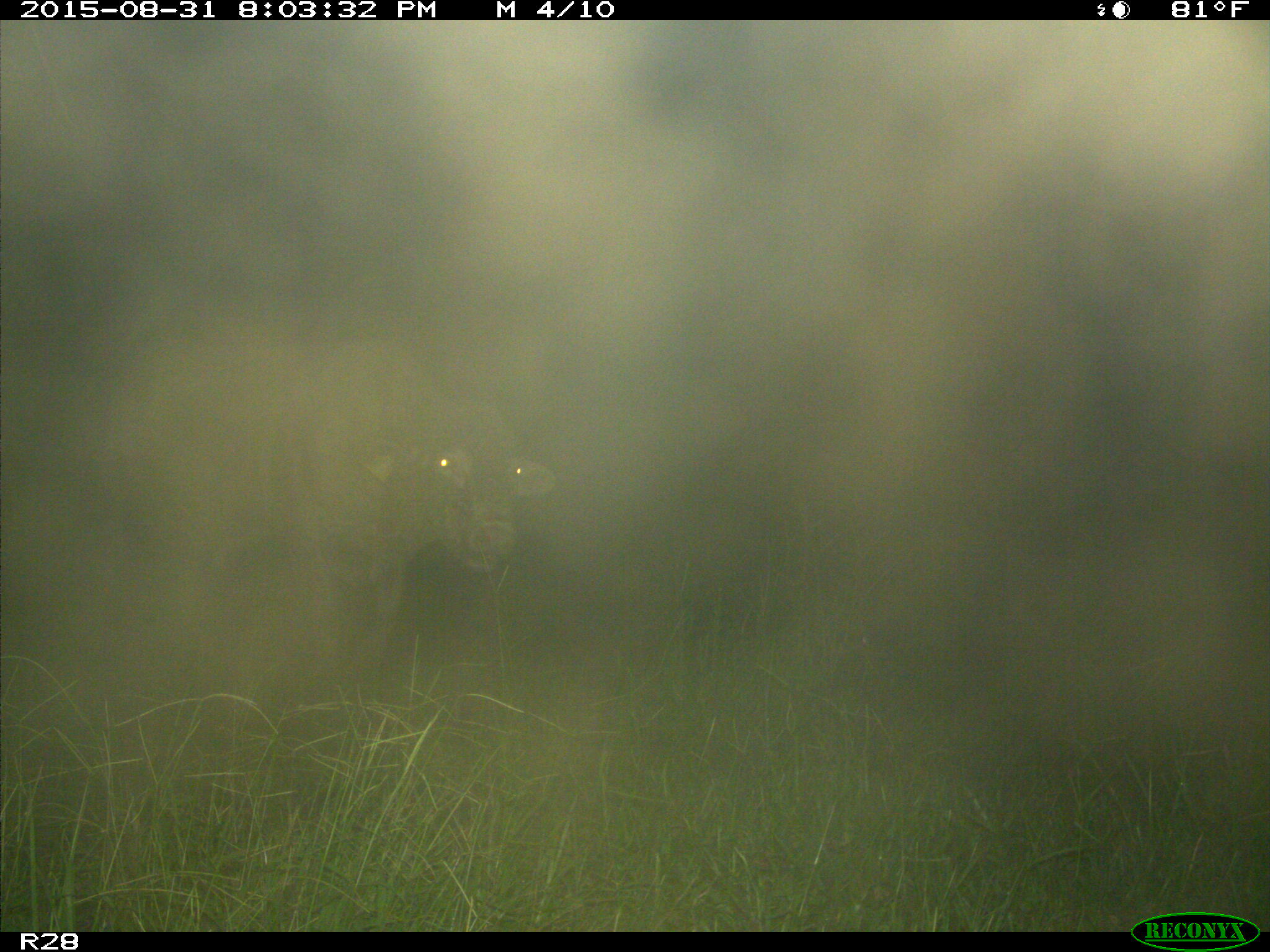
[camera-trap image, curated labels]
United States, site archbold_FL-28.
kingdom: Animalia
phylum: Chordata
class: Mammalia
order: Artiodactyla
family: Bovidae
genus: Bos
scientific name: Bos taurus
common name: domestic cow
Bos taurus (domestic cow).